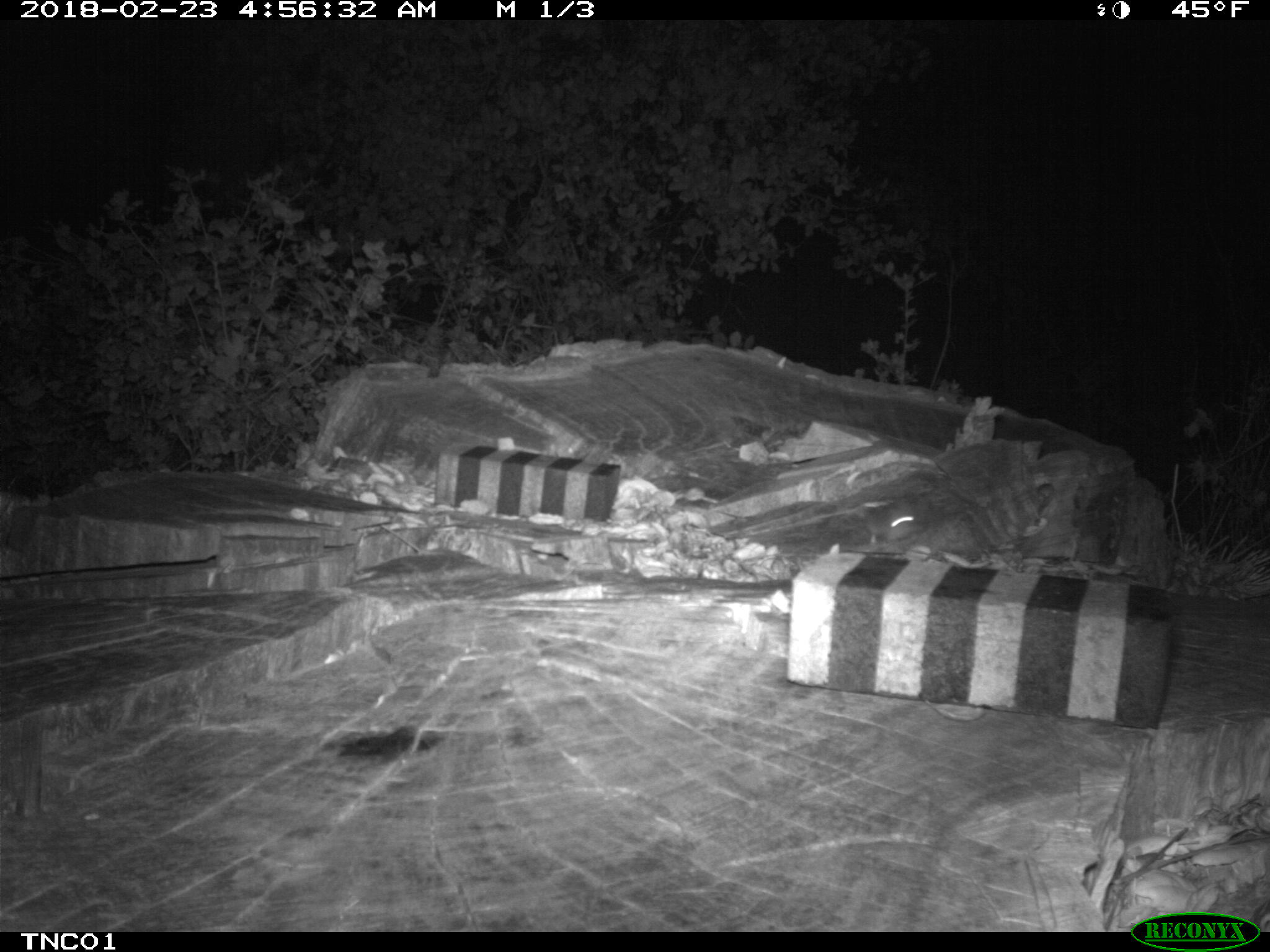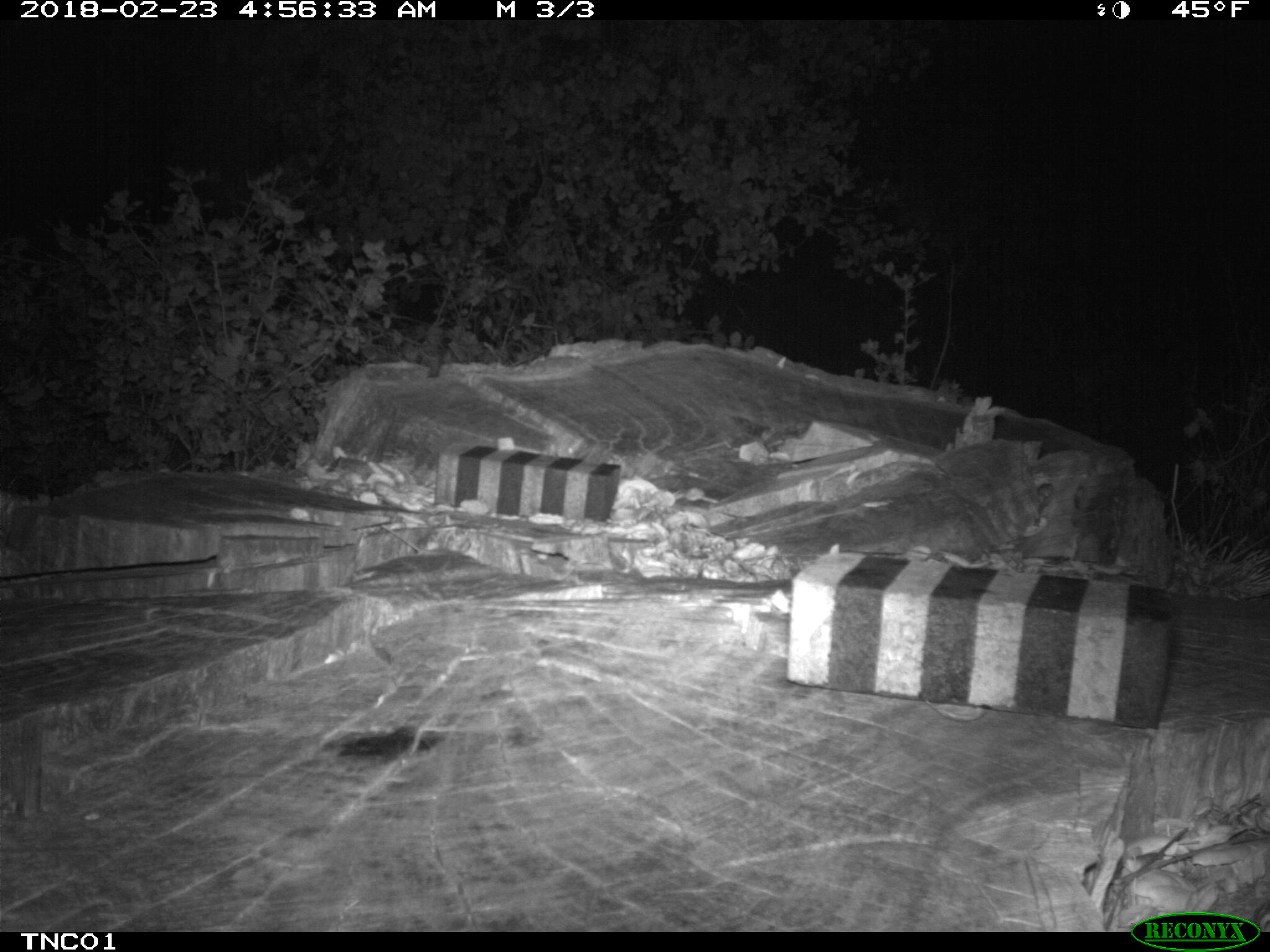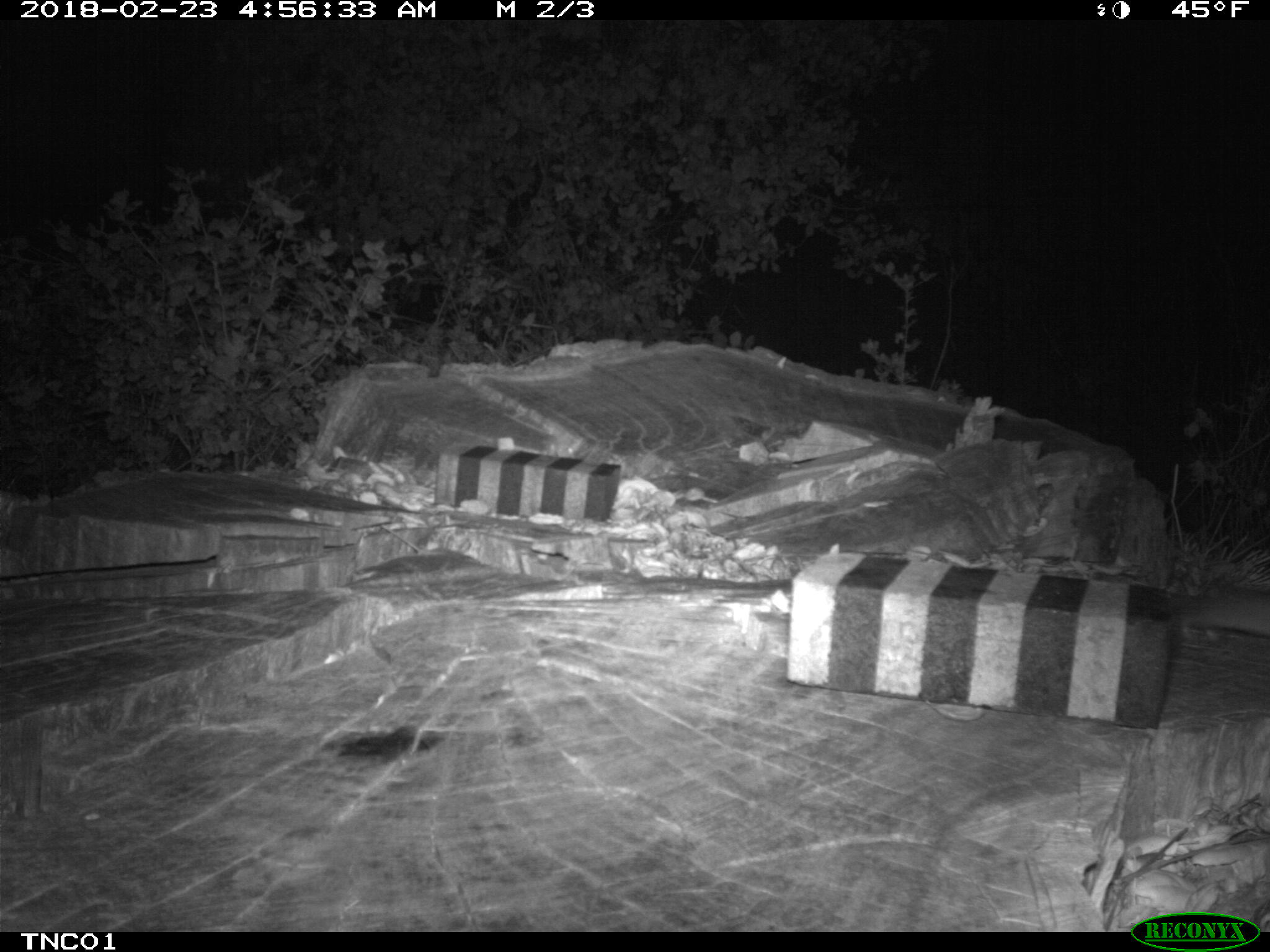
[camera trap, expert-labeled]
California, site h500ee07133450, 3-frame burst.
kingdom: Animalia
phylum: Chordata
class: Mammalia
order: Rodentia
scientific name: Rodentia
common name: rodent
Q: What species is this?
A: Rodent (Rodentia).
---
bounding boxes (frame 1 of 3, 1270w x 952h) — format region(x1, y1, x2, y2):
rodent: region(864, 505, 925, 546)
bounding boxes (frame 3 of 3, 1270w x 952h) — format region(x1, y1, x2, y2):
rodent: region(1180, 586, 1269, 643)